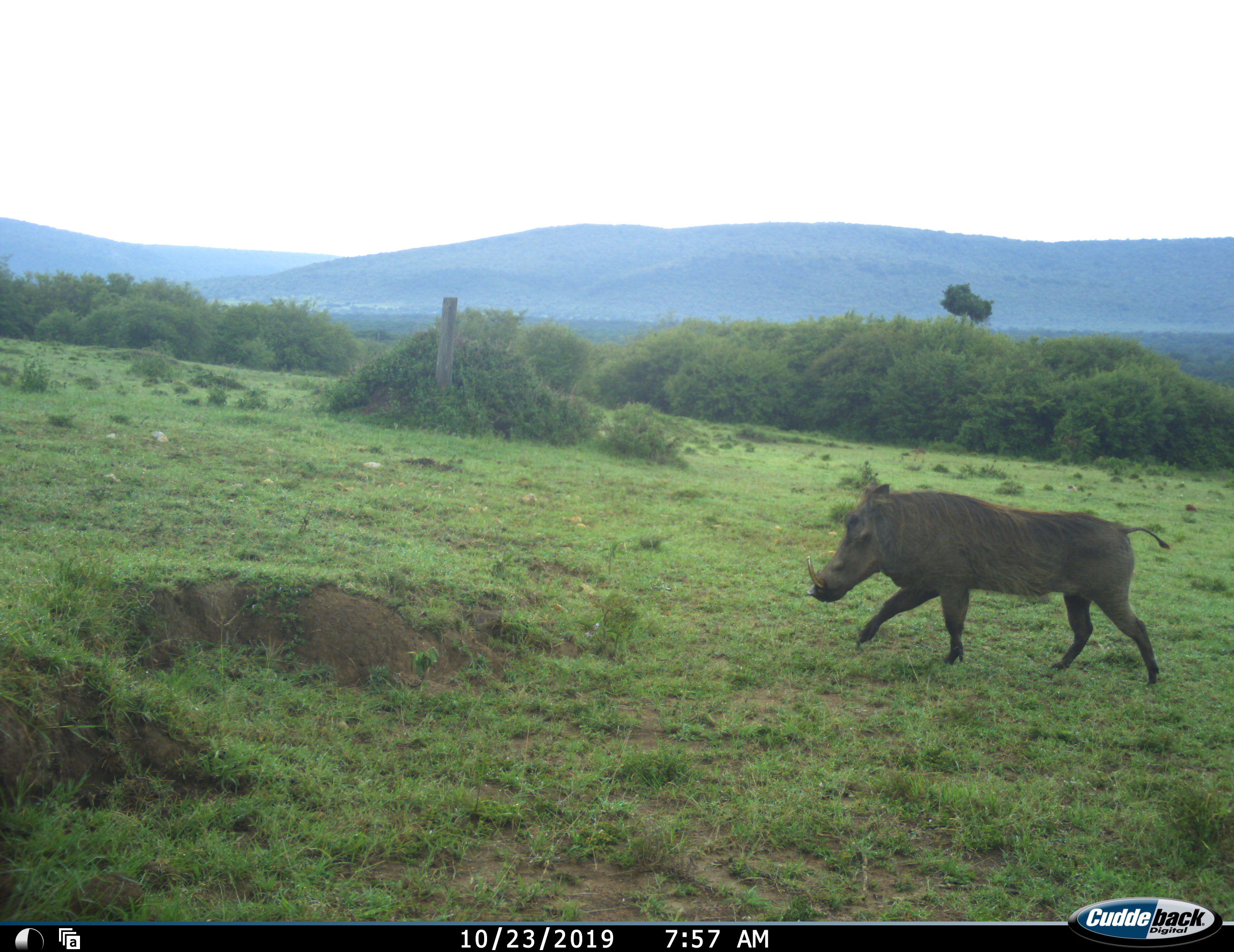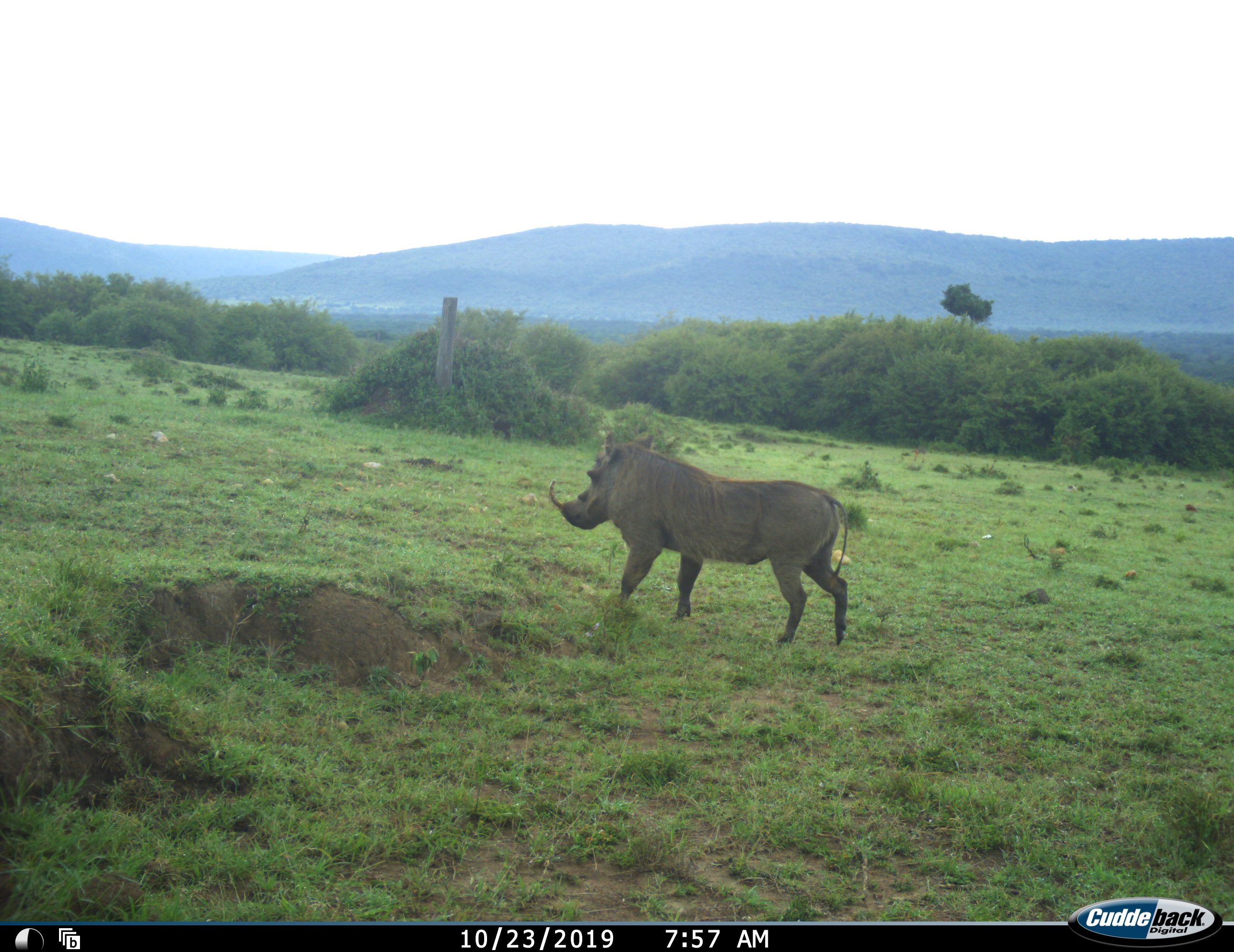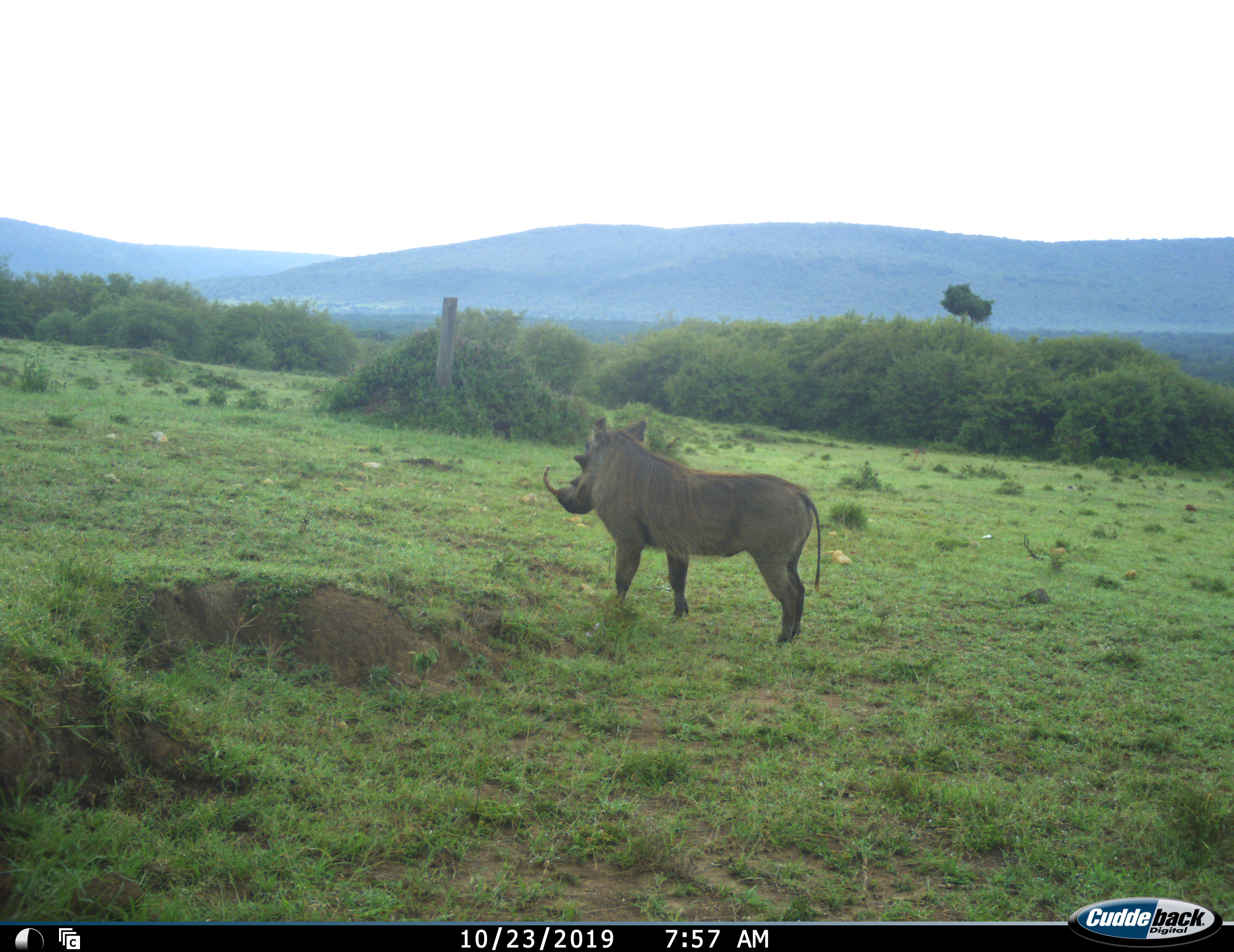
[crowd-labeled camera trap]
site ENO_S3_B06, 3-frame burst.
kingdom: Animalia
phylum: Chordata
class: Mammalia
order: Artiodactyla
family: Suidae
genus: Phacochoerus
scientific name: Phacochoerus africanus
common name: warthog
Warthog (Phacochoerus africanus), count 1. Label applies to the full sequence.